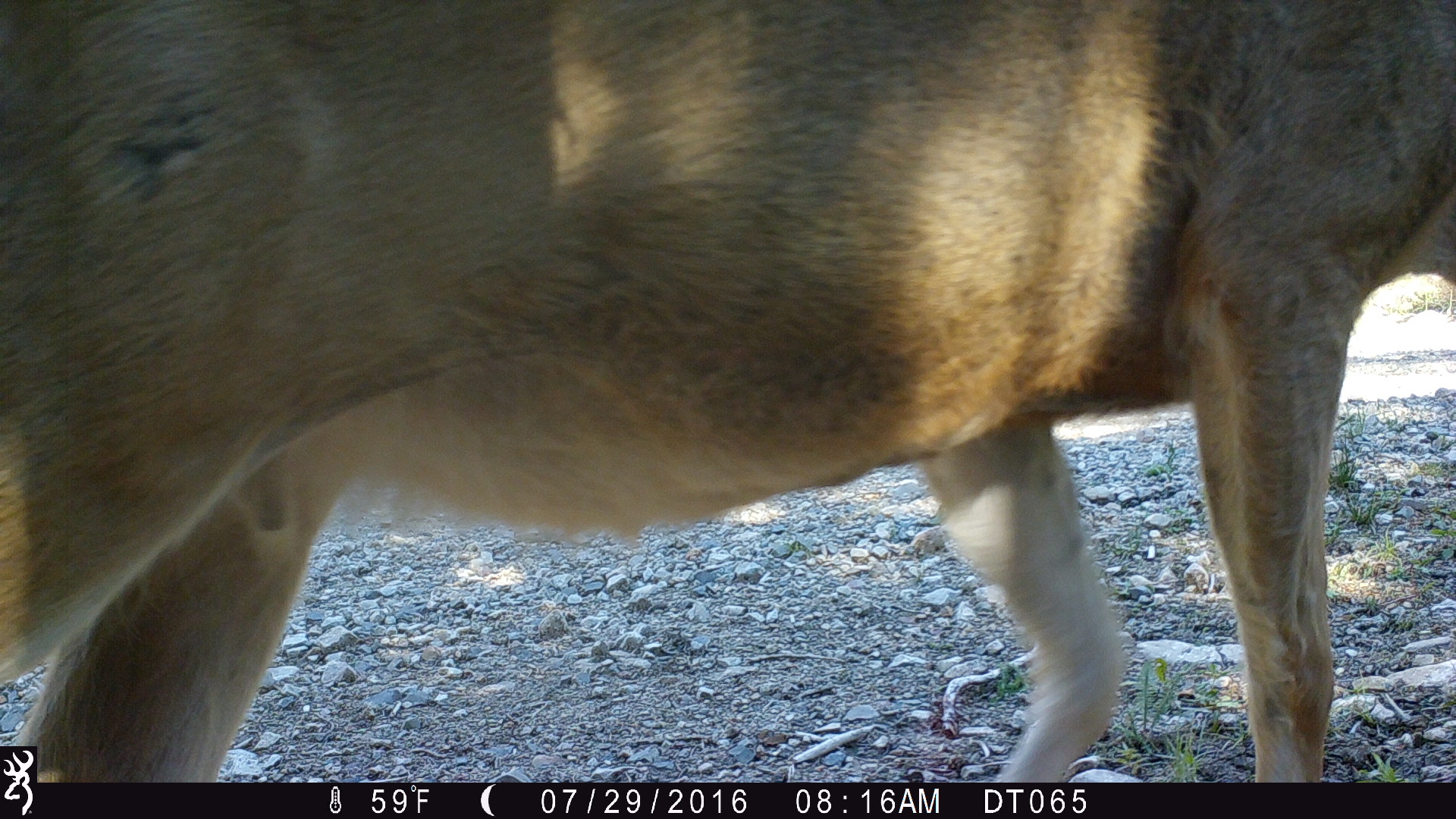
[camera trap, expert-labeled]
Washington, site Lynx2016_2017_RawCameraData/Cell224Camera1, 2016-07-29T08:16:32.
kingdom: Animalia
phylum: Chordata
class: Mammalia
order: Artiodactyla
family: Cervidae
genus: Odocoileus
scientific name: Odocoileus hemionus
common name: mule deer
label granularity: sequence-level